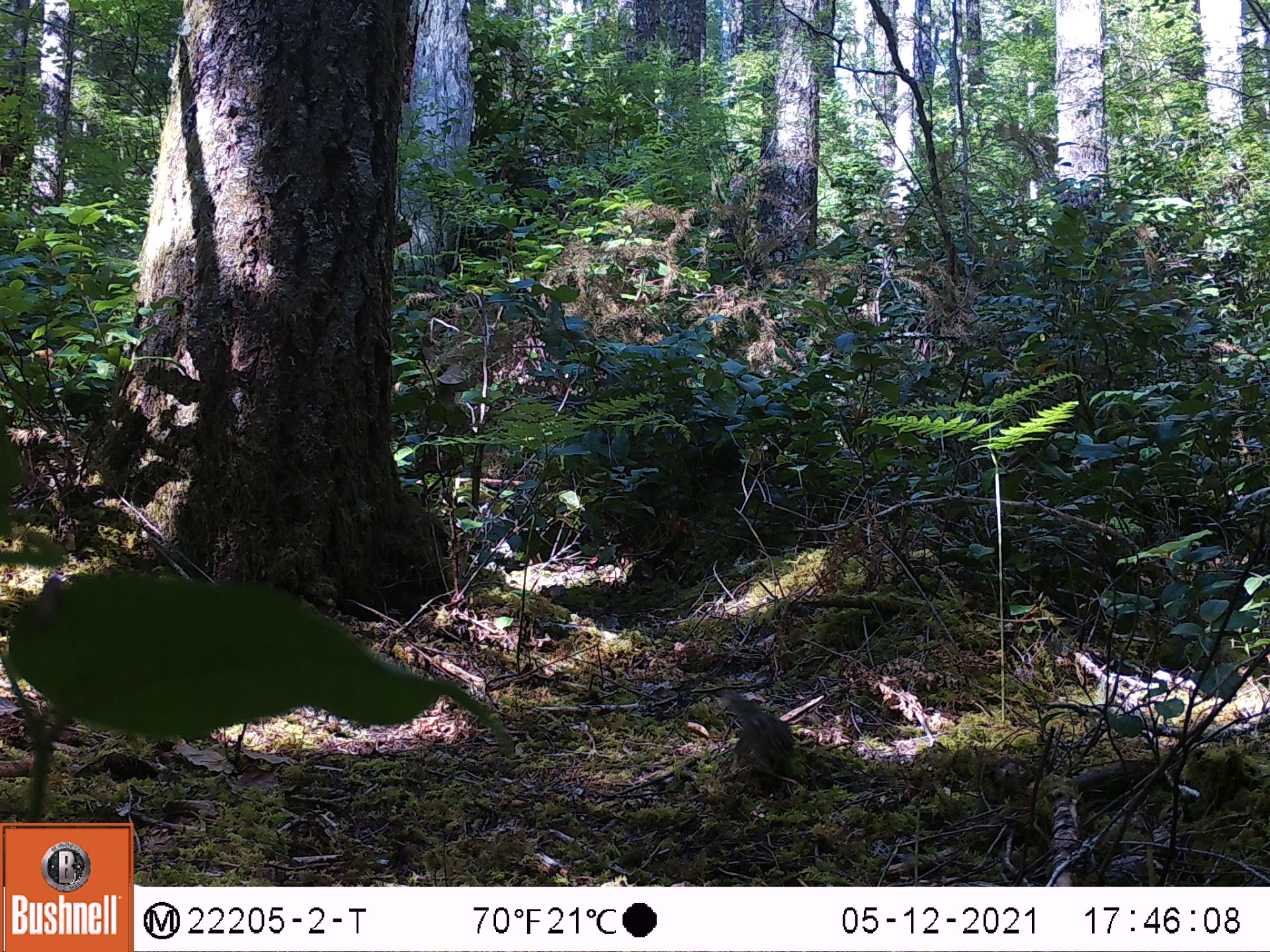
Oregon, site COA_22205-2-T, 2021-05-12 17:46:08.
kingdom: Animalia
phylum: Chordata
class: Mammalia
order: Rodentia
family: Sciuridae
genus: Neotamias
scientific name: Neotamias townsendii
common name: townsend's chipmunk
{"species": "townsend's chipmunk (Neotamias townsendii)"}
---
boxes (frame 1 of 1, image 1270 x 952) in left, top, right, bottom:
townsend's chipmunk: 694, 670, 827, 814